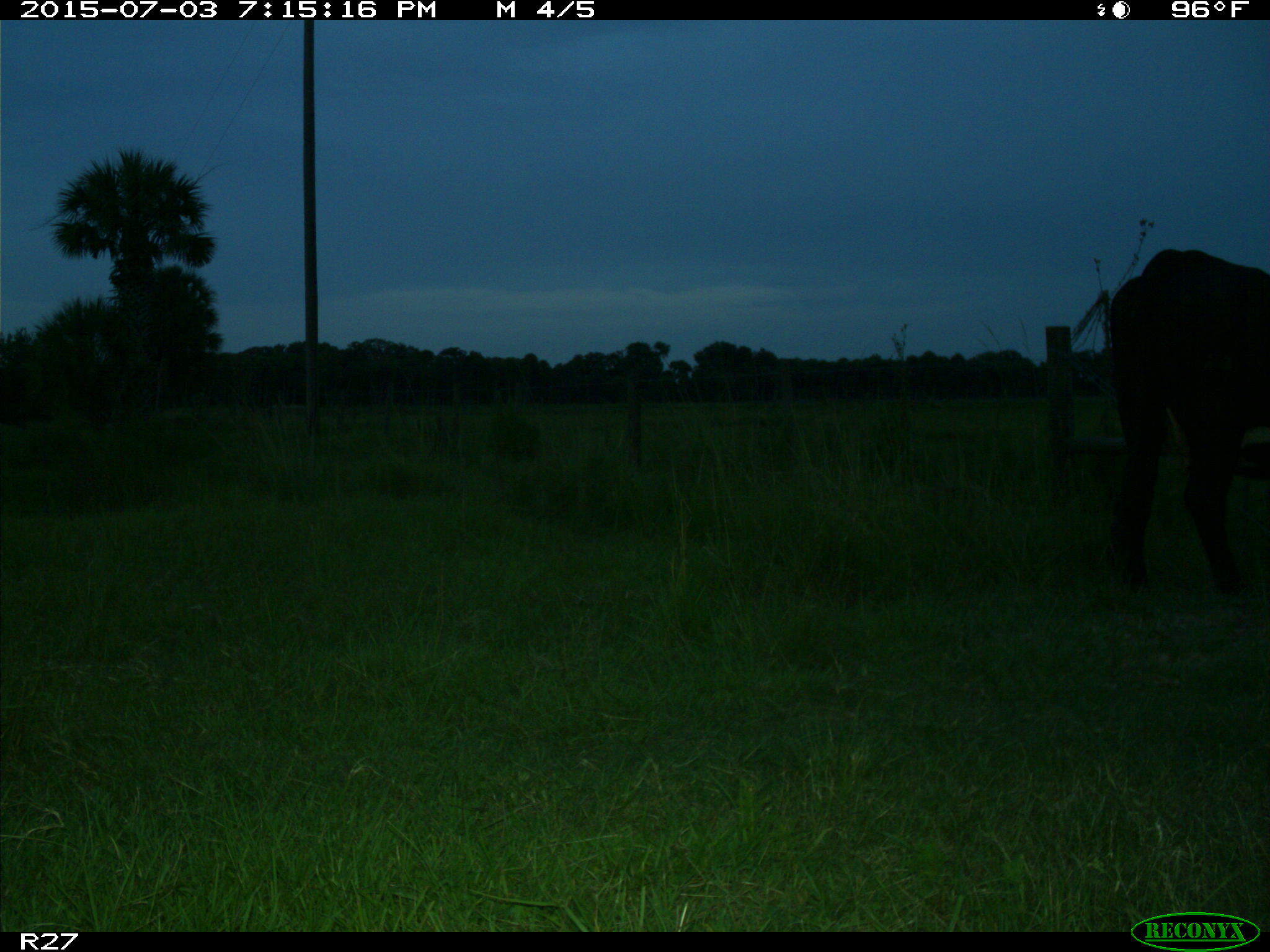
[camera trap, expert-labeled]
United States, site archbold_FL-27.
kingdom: Animalia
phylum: Chordata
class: Mammalia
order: Artiodactyla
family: Bovidae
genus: Bos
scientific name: Bos taurus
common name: domestic cow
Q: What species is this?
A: Bos taurus (domestic cow).